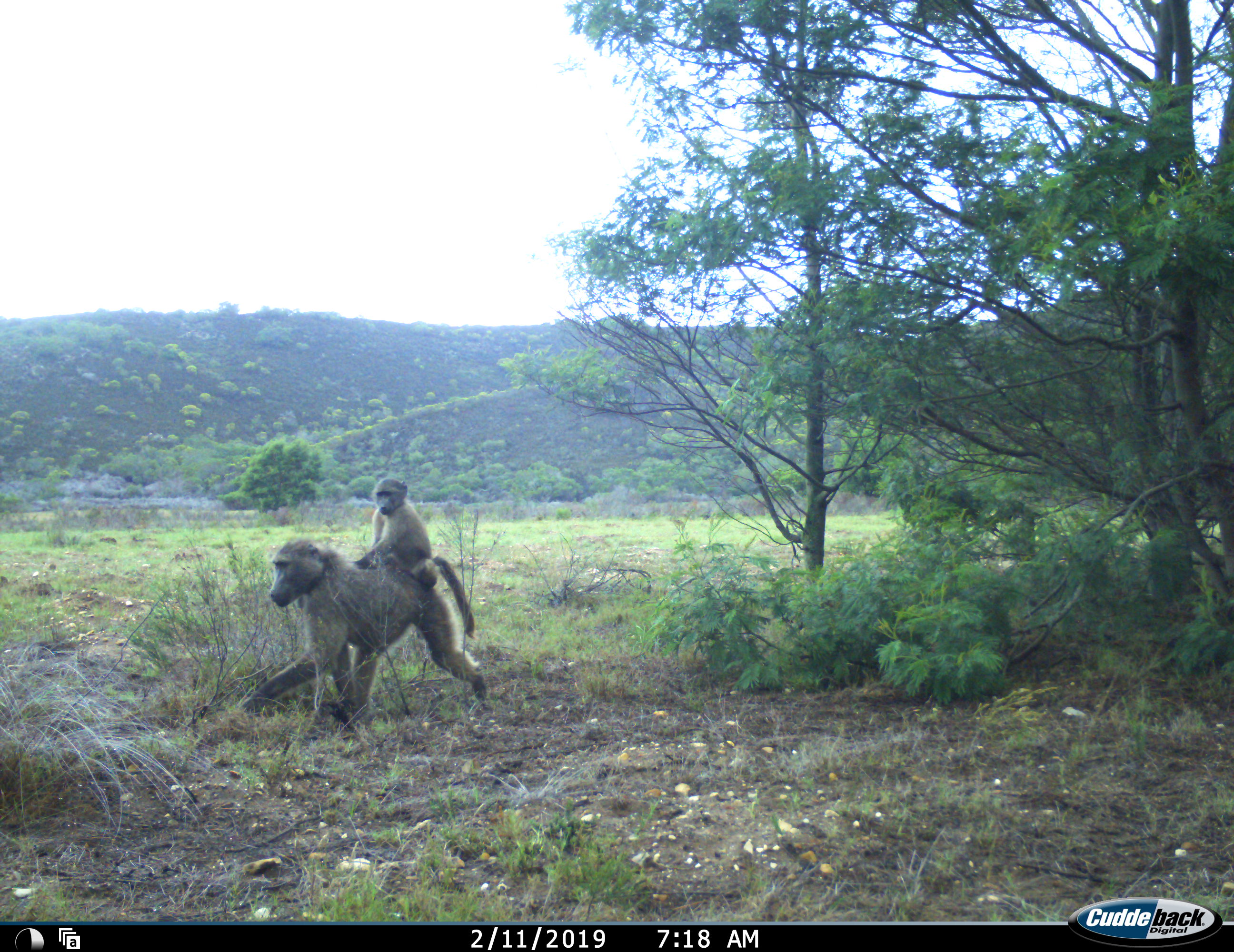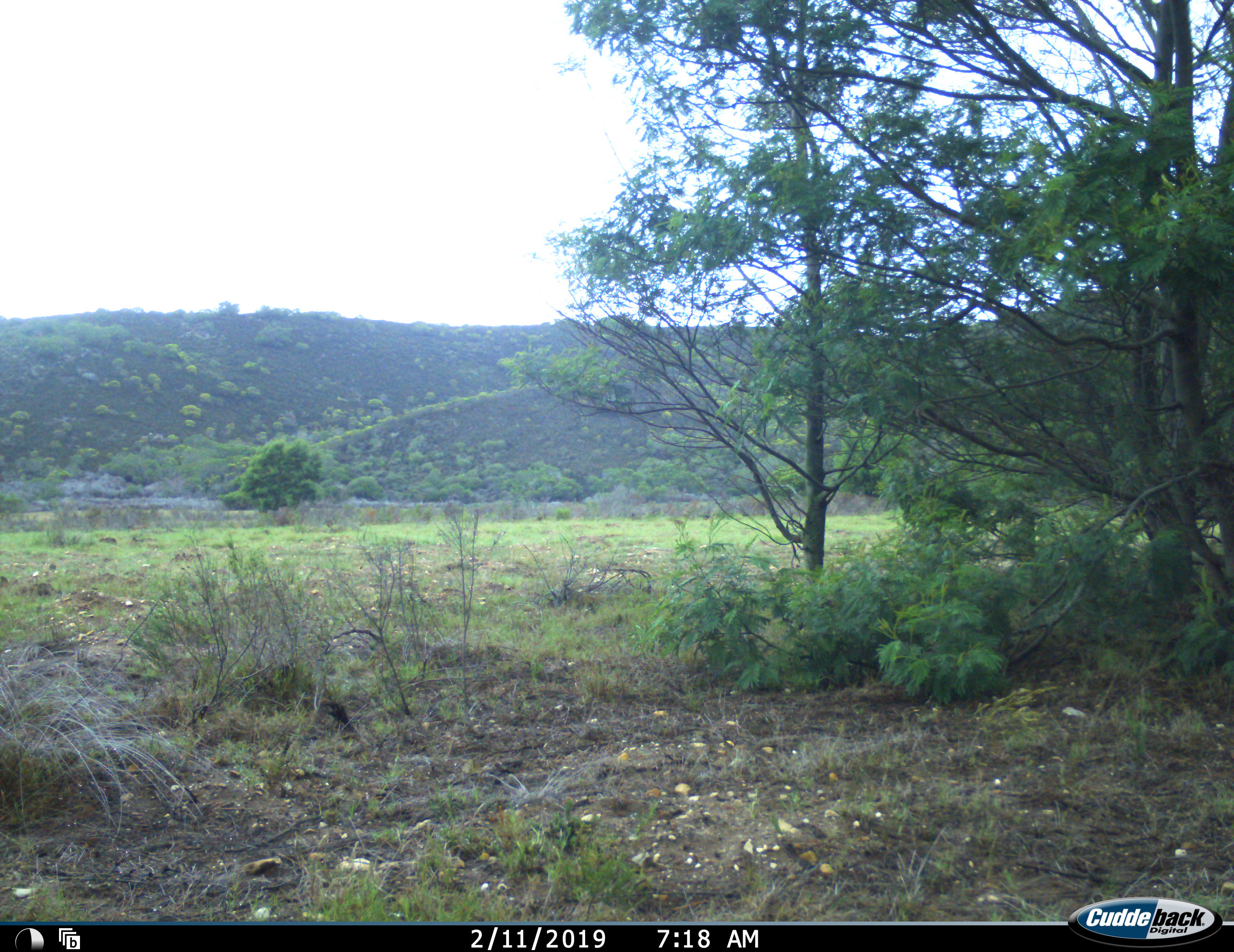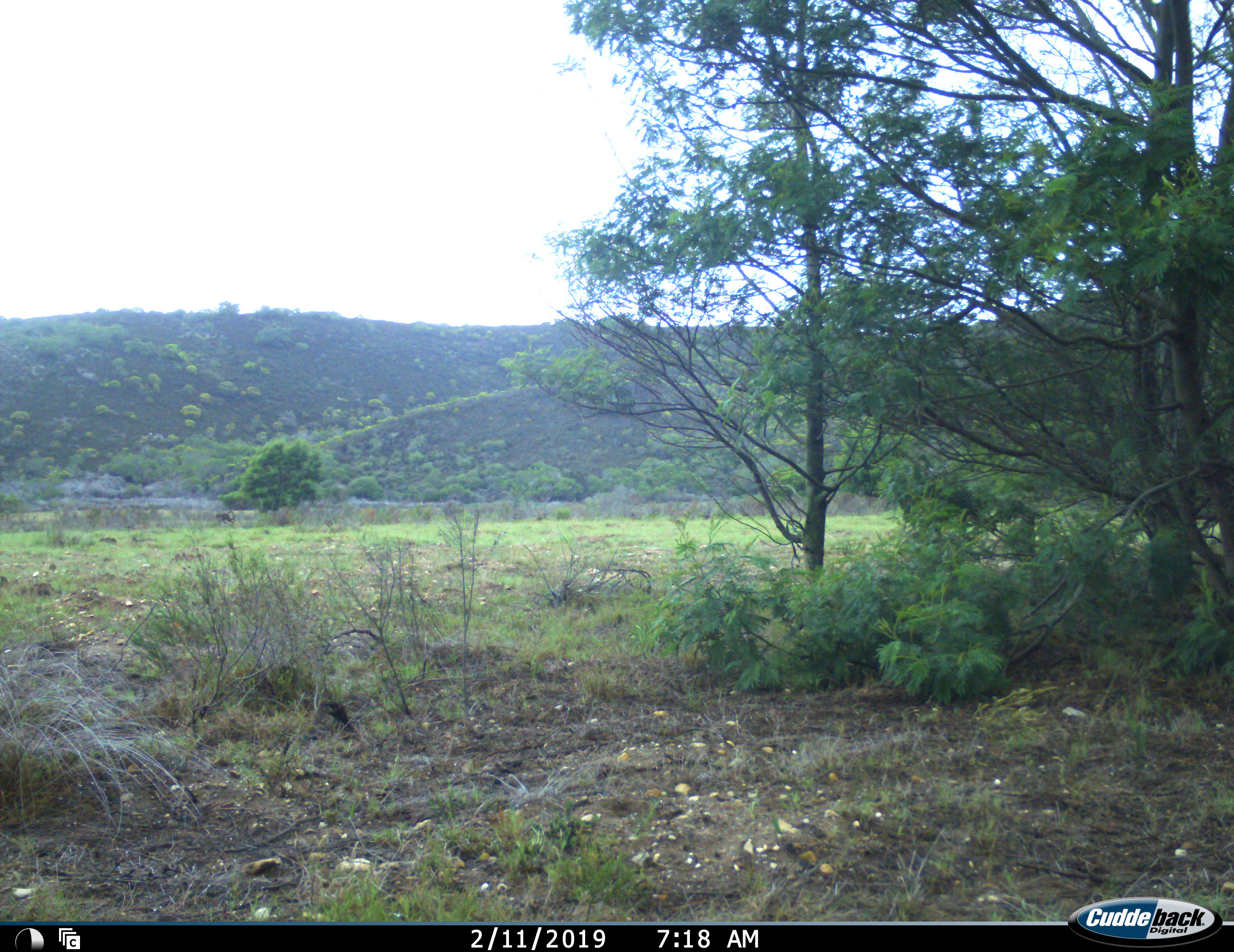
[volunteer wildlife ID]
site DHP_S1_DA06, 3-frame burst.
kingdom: Animalia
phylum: Chordata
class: Mammalia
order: Primates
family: Cercopithecidae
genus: Papio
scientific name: Papio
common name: baboon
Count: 2.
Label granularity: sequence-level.